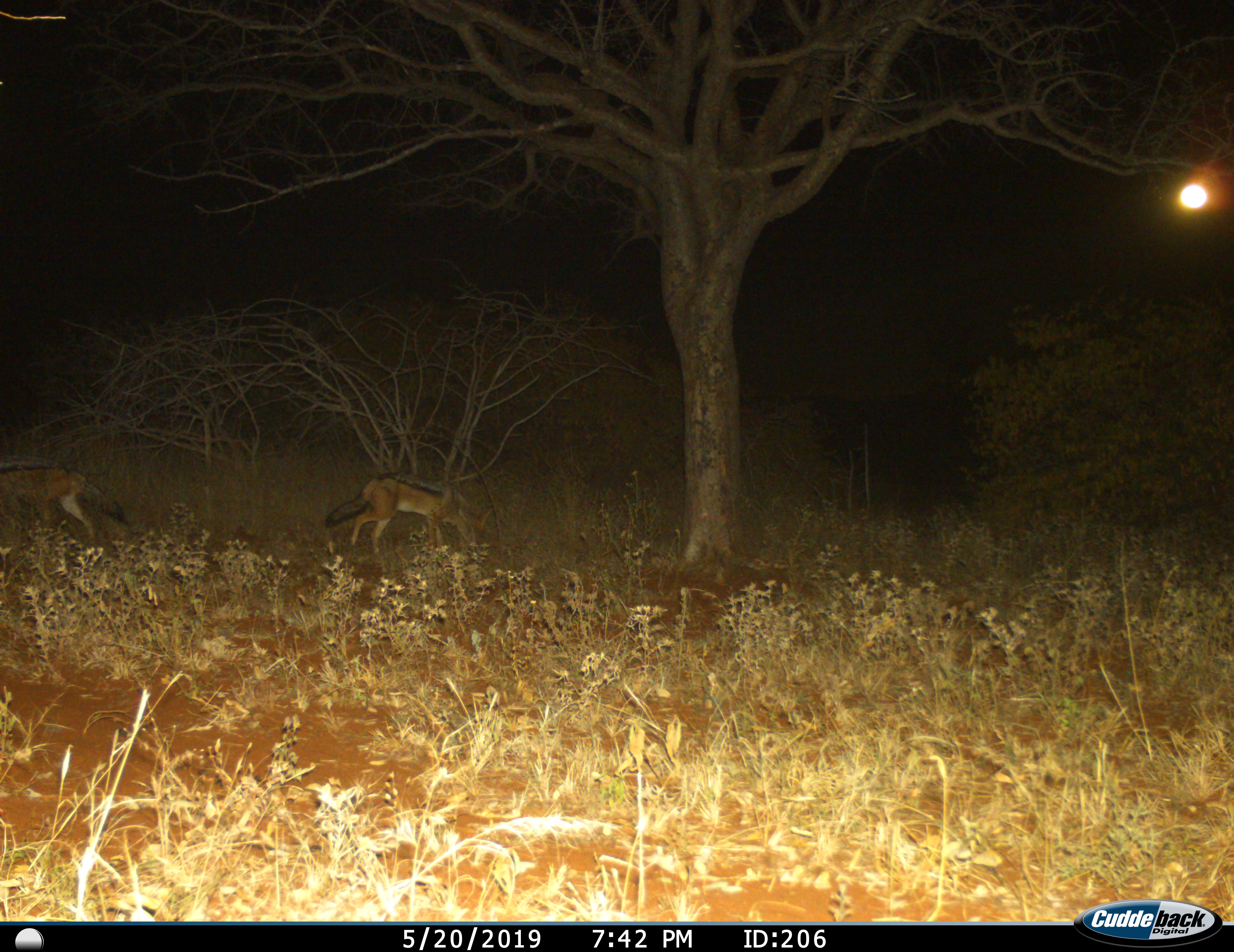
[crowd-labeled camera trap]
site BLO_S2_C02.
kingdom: Animalia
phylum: Chordata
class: Mammalia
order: Carnivora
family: Canidae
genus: Lupulella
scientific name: Lupulella mesomelas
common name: black-backed jackal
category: jackalblackbacked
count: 2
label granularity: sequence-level